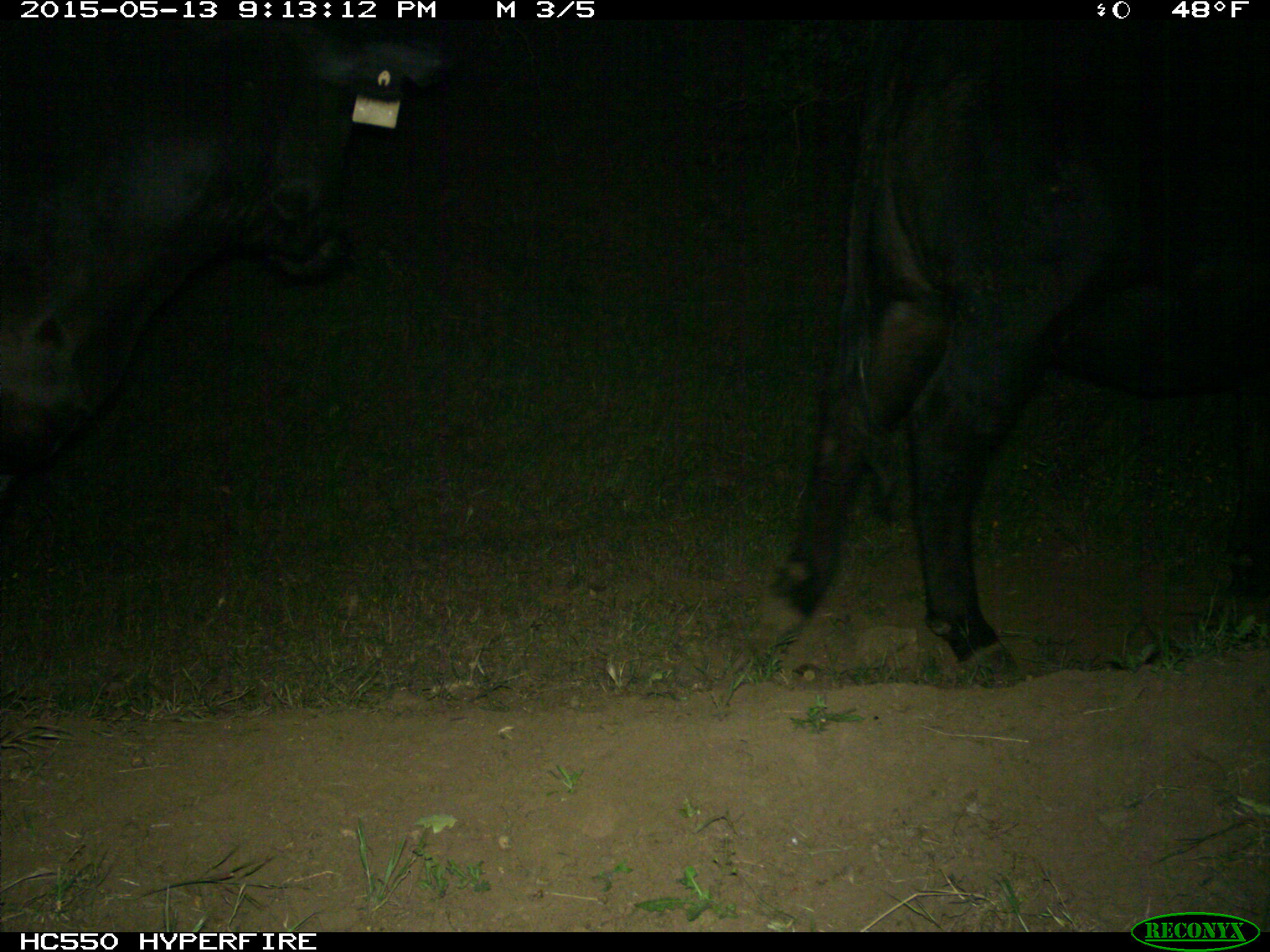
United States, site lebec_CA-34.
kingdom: Animalia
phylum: Chordata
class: Mammalia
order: Artiodactyla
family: Bovidae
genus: Bos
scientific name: Bos taurus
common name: domestic cow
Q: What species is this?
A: Bos taurus (domestic cow).